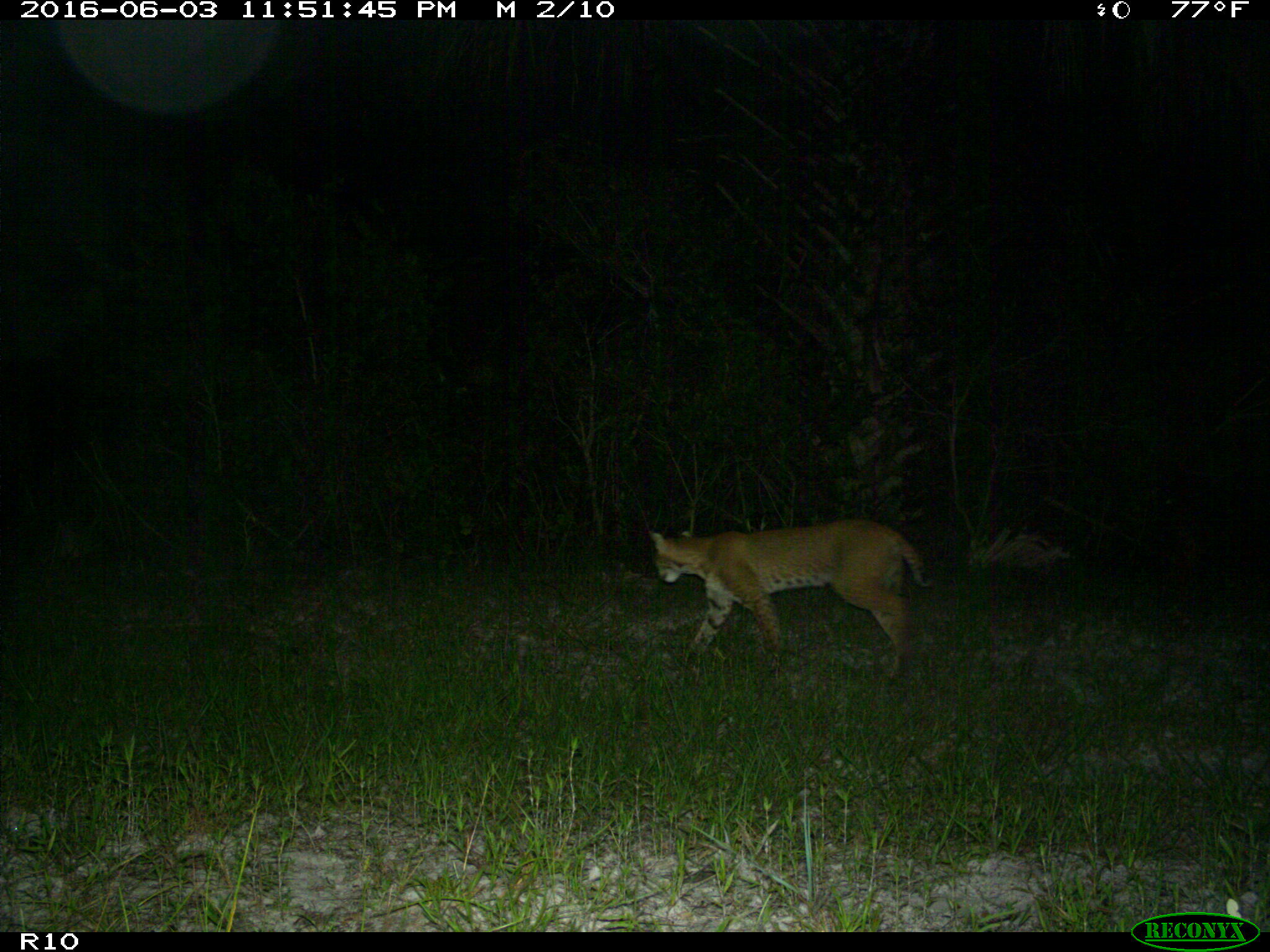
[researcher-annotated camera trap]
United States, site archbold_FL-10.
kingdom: Animalia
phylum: Chordata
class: Mammalia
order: Carnivora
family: Felidae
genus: Lynx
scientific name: Lynx rufus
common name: bobcat